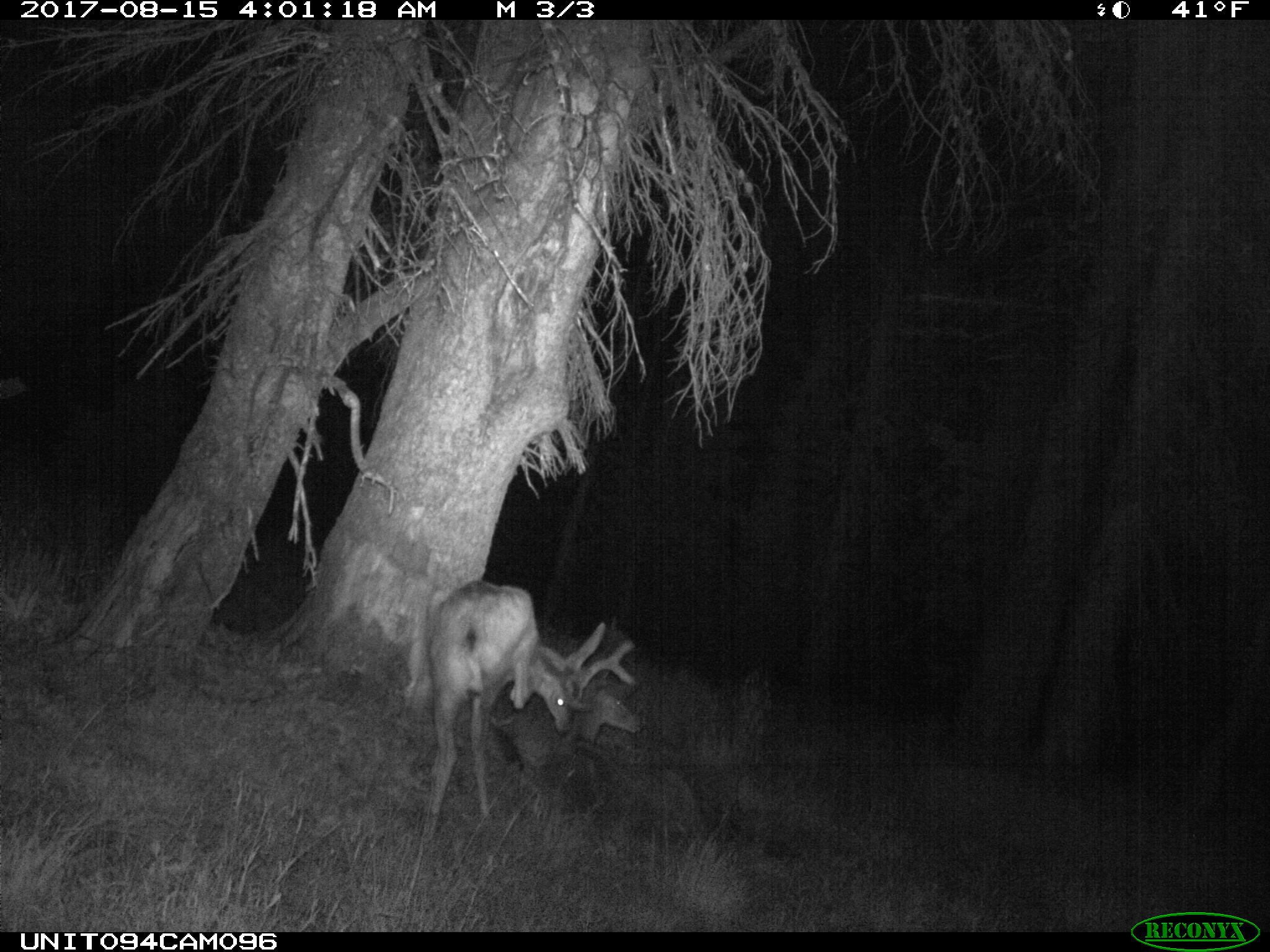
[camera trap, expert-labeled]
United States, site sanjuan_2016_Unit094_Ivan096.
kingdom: Animalia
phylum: Chordata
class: Mammalia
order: Artiodactyla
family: Cervidae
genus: Odocoileus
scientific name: Odocoileus hemionus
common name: mule deer